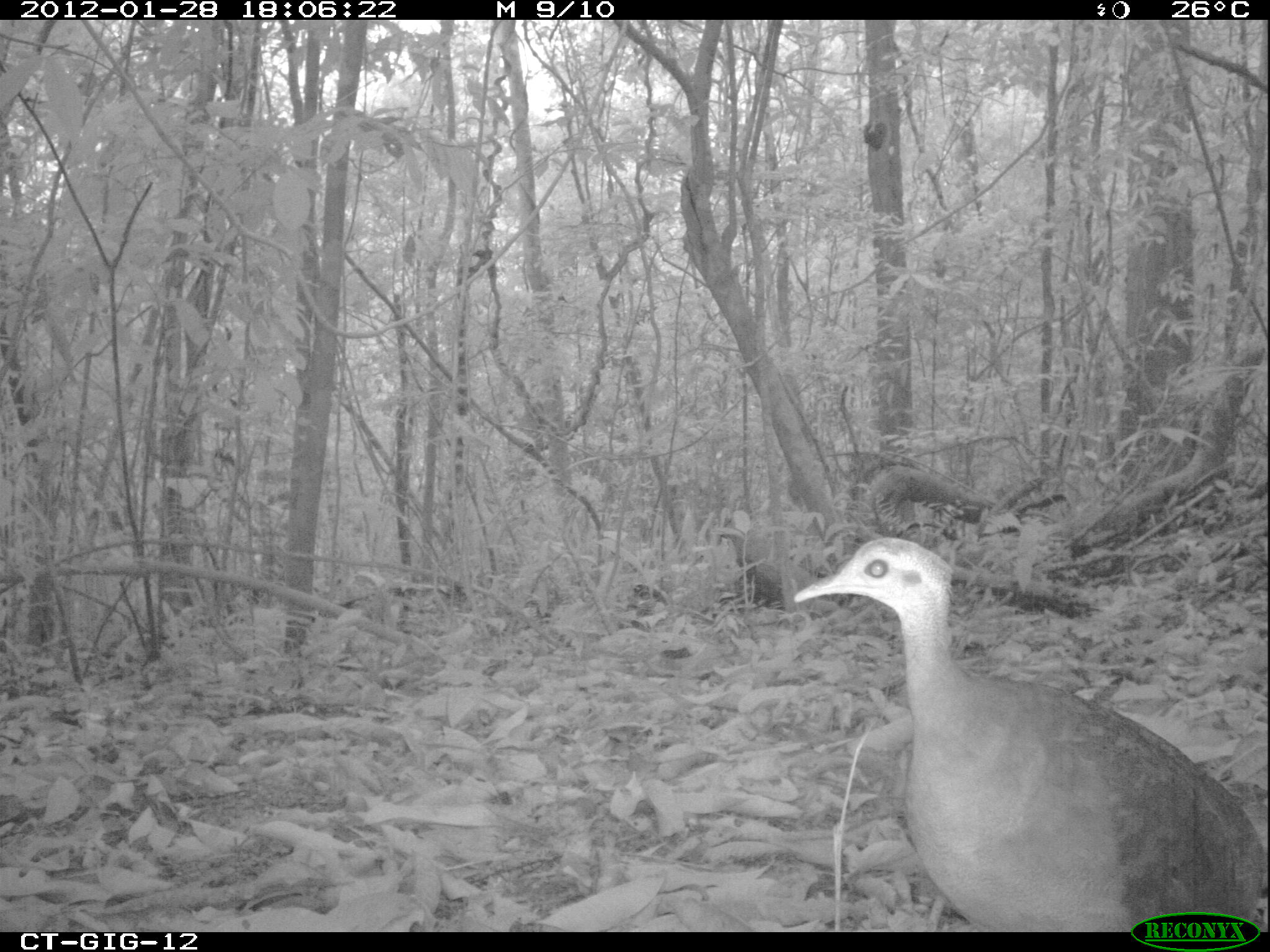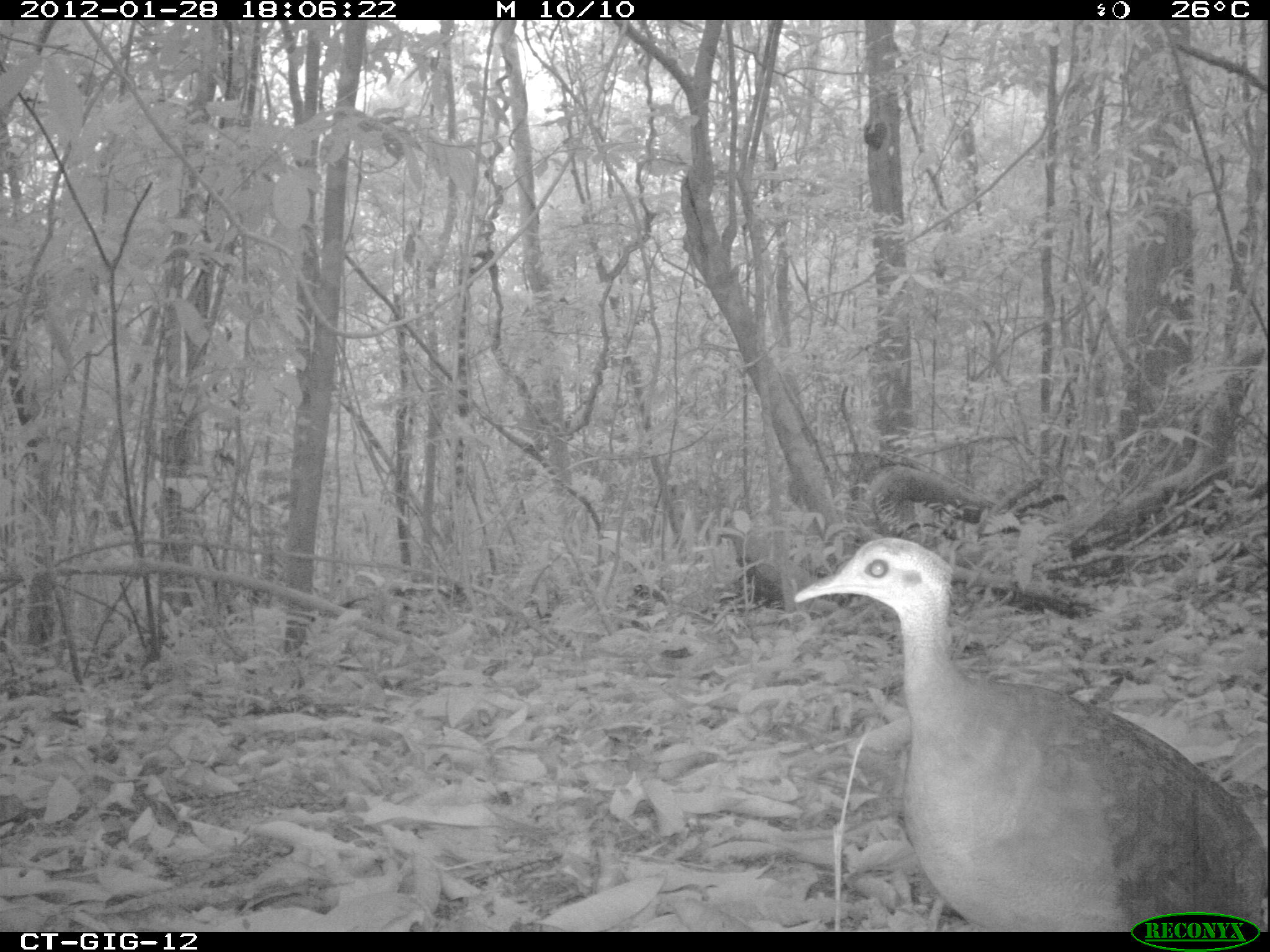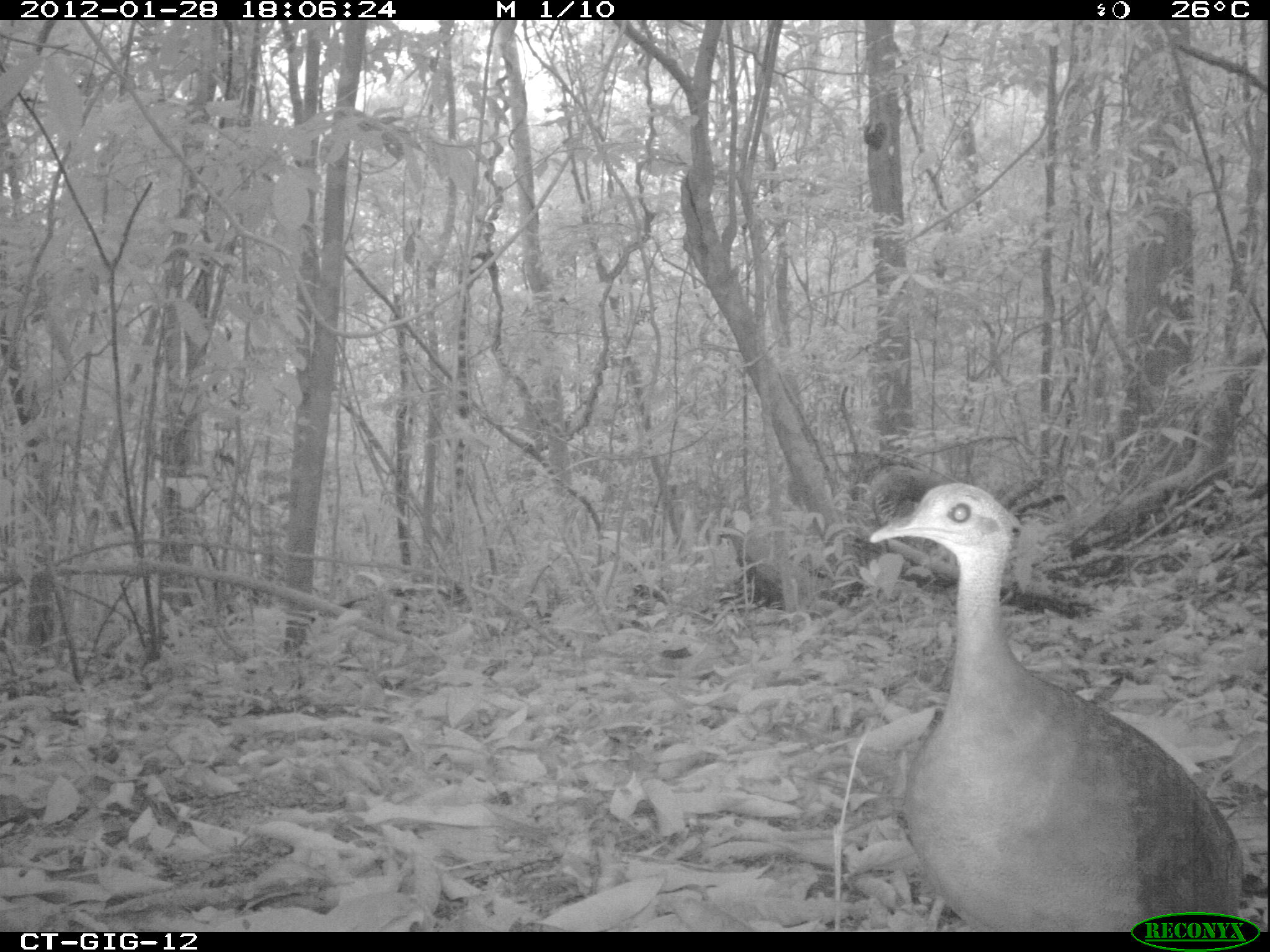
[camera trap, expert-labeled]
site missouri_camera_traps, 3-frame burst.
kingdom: Animalia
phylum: Chordata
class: Aves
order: Tinamiformes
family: Tinamidae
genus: Tinamus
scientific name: Tinamus major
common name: great tinamou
Great tinamou (Tinamus major). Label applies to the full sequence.